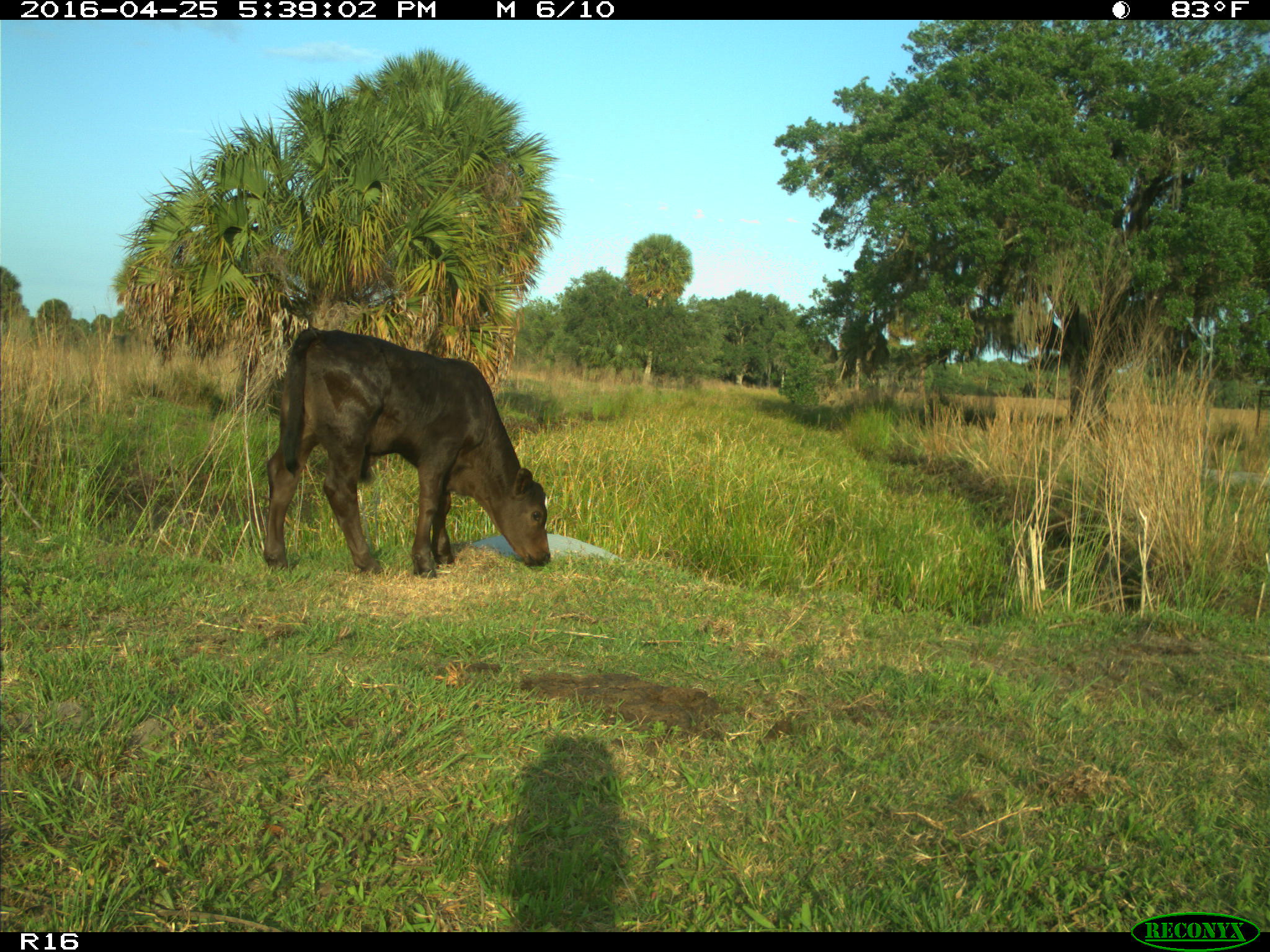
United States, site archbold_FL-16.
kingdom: Animalia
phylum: Chordata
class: Mammalia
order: Artiodactyla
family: Bovidae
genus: Bos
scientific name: Bos taurus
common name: domestic cow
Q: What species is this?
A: Bos taurus (domestic cow).